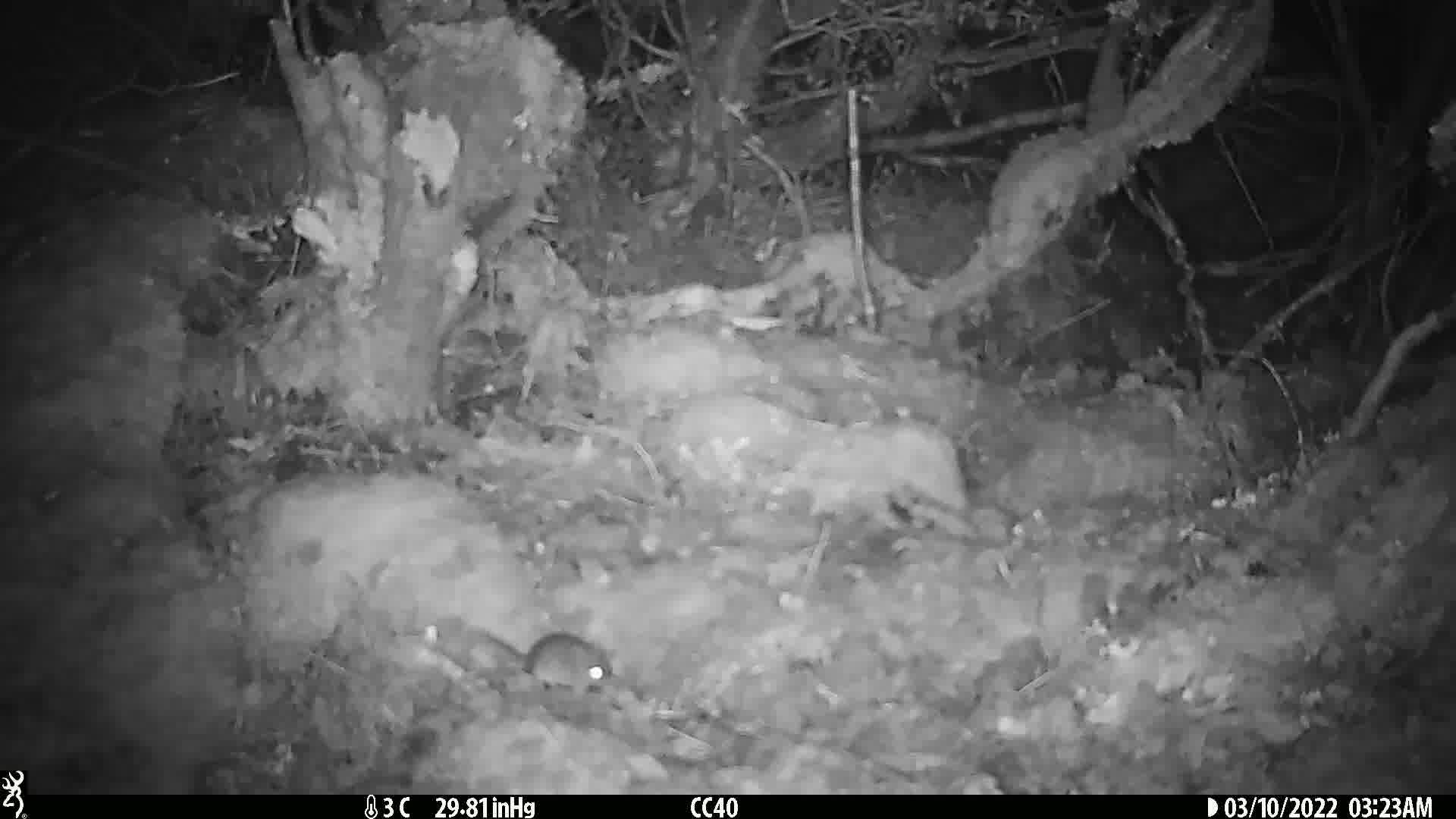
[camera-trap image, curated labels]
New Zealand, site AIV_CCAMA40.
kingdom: Animalia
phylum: Chordata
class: Mammalia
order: Rodentia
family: Muridae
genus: Mus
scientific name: Mus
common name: mouse